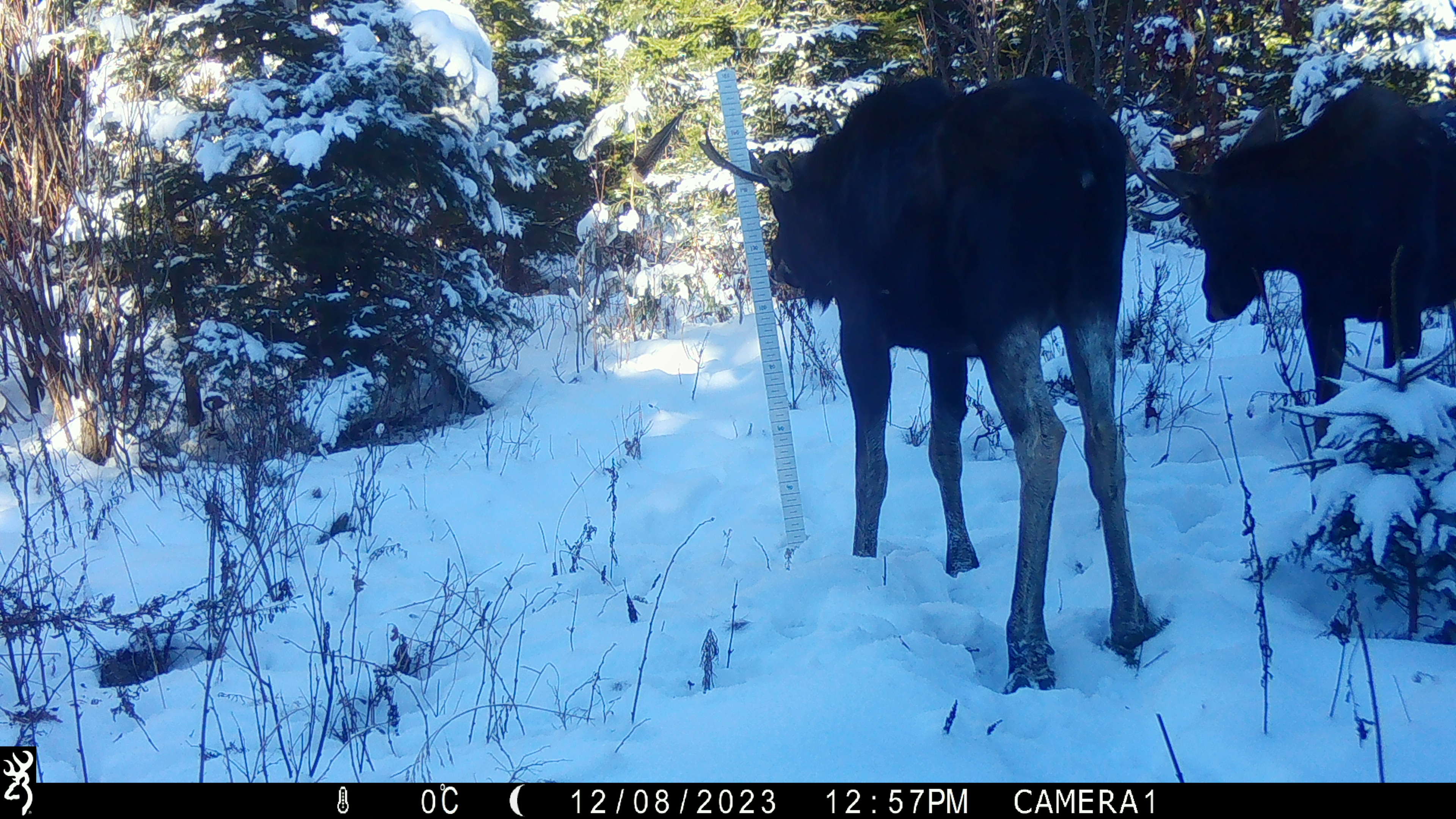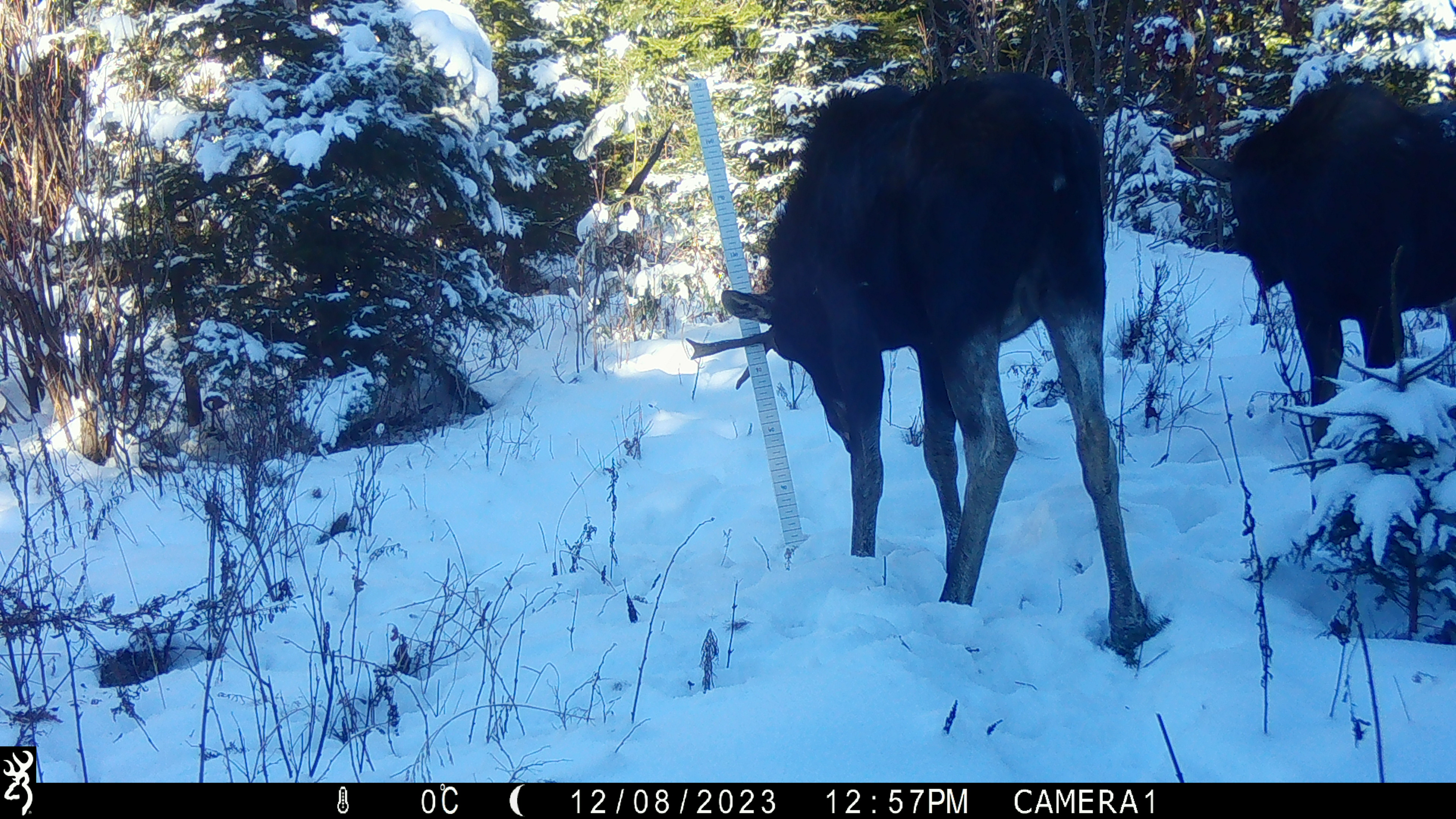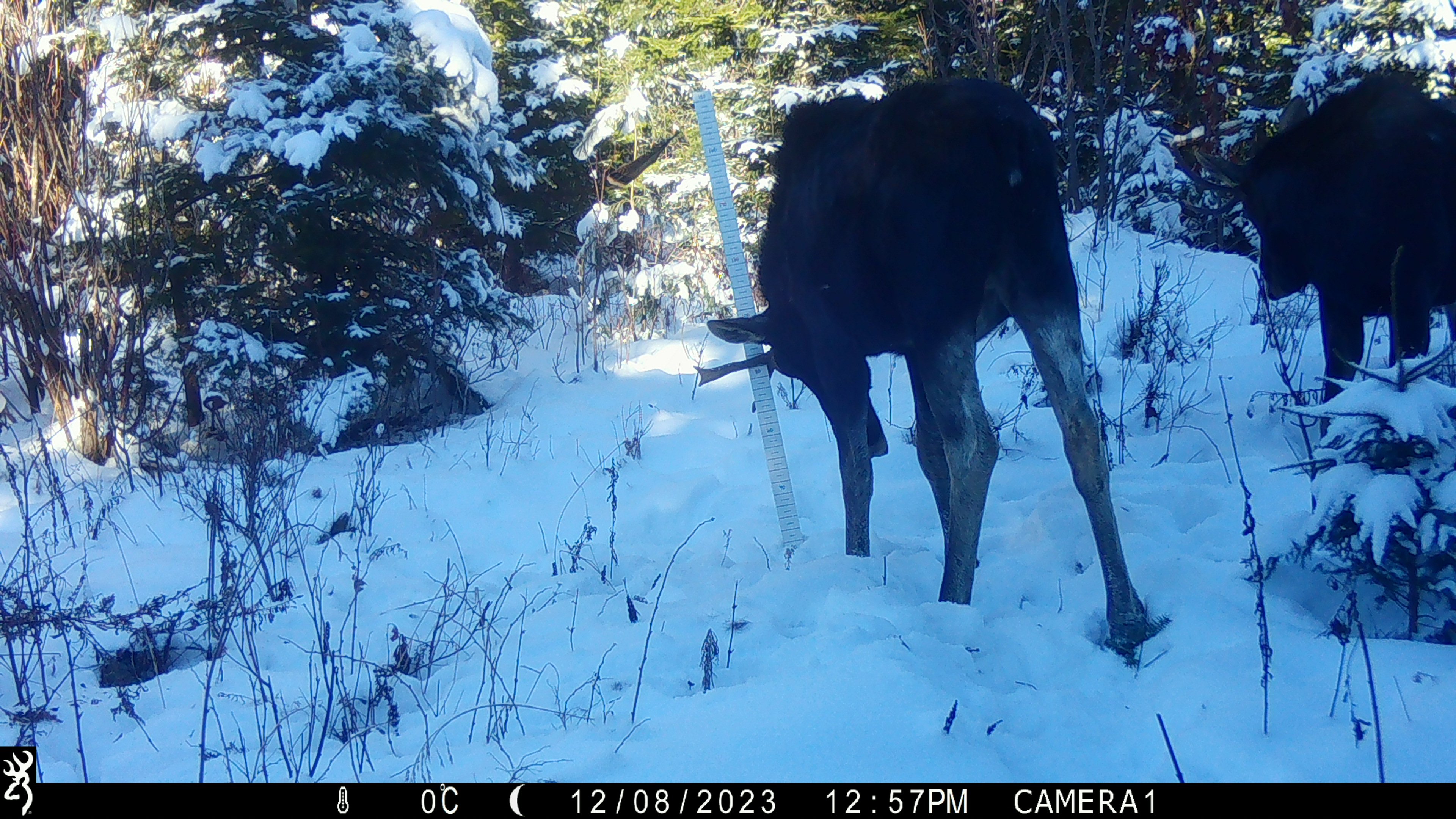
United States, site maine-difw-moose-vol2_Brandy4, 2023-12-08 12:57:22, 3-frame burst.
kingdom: Animalia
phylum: Chordata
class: Mammalia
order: Artiodactyla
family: Cervidae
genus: Alces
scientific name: Alces alces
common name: moose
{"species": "moose (Alces alces)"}